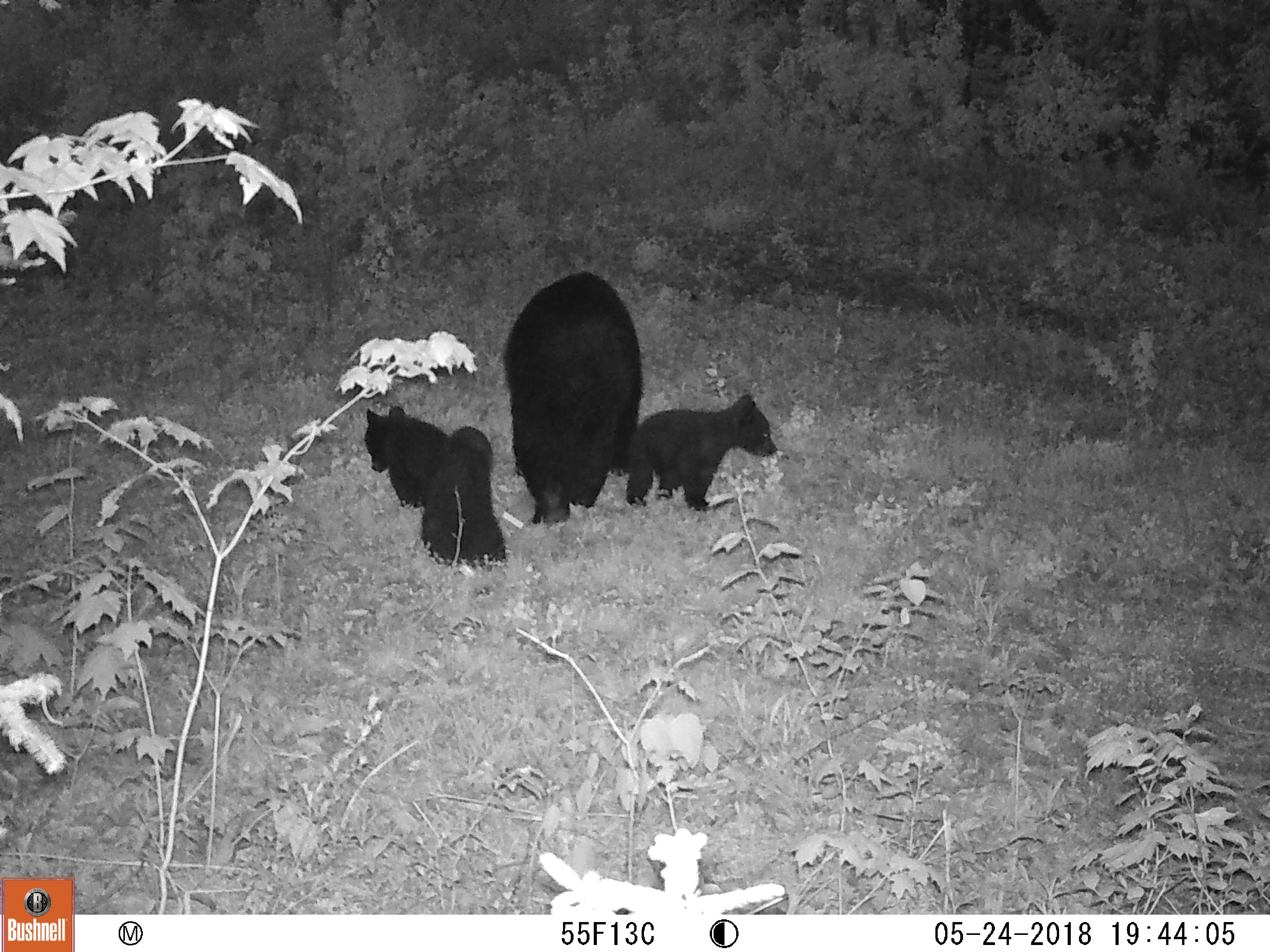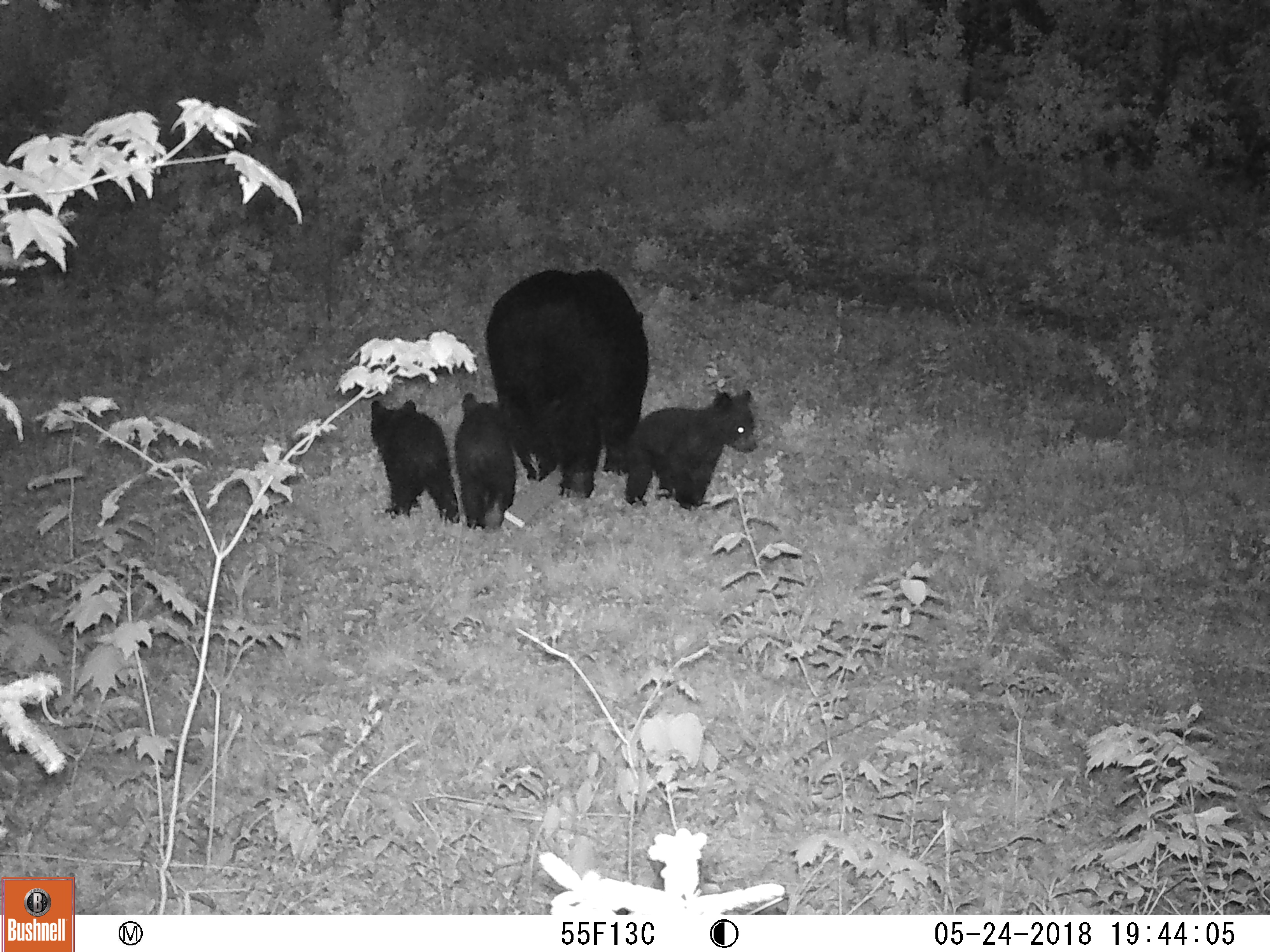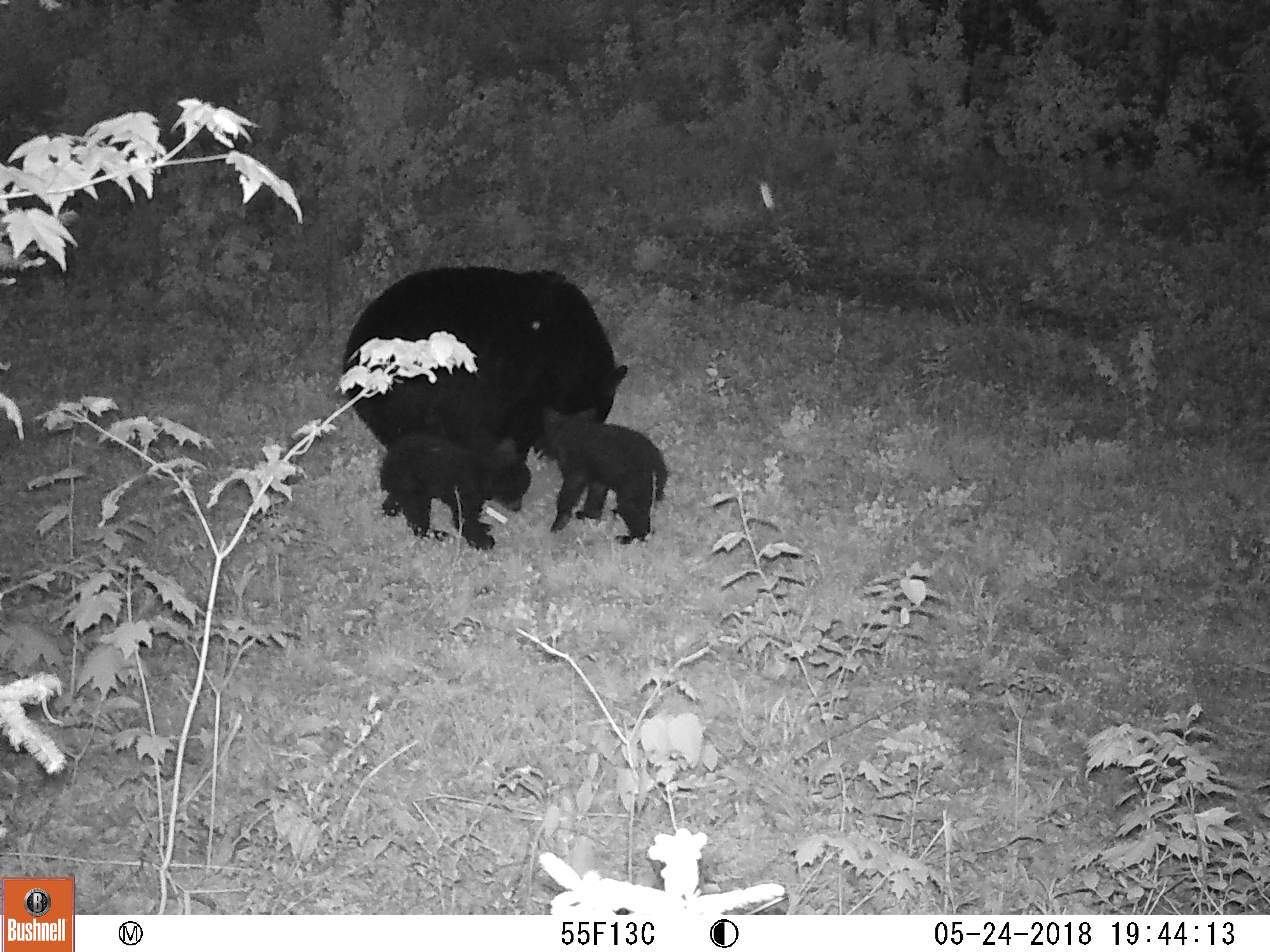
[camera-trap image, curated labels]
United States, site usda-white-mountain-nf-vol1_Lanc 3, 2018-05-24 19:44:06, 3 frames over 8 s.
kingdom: Animalia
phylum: Chordata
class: Mammalia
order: Carnivora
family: Ursidae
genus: Ursus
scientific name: Ursus americanus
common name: black bear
Black bear (Ursus americanus).